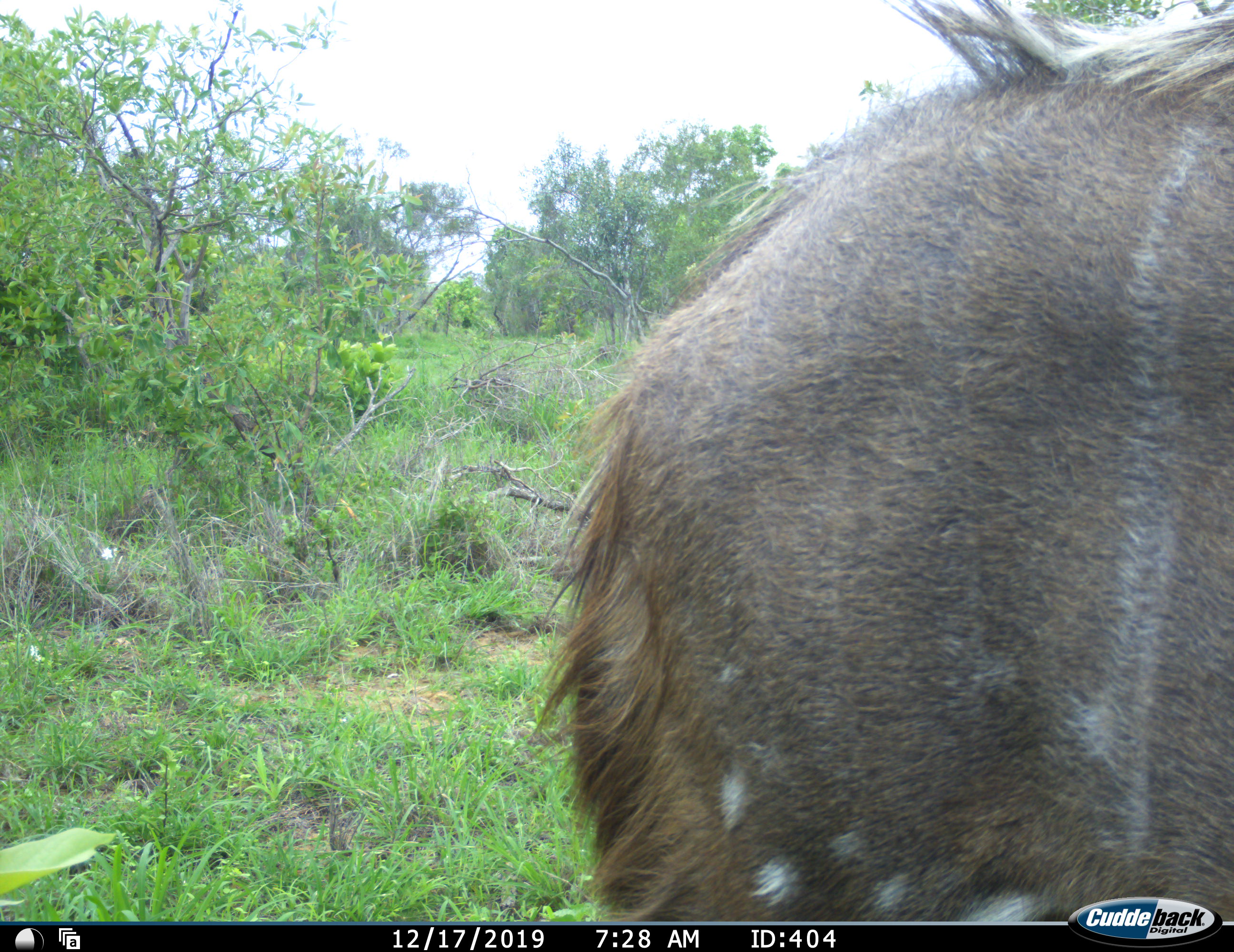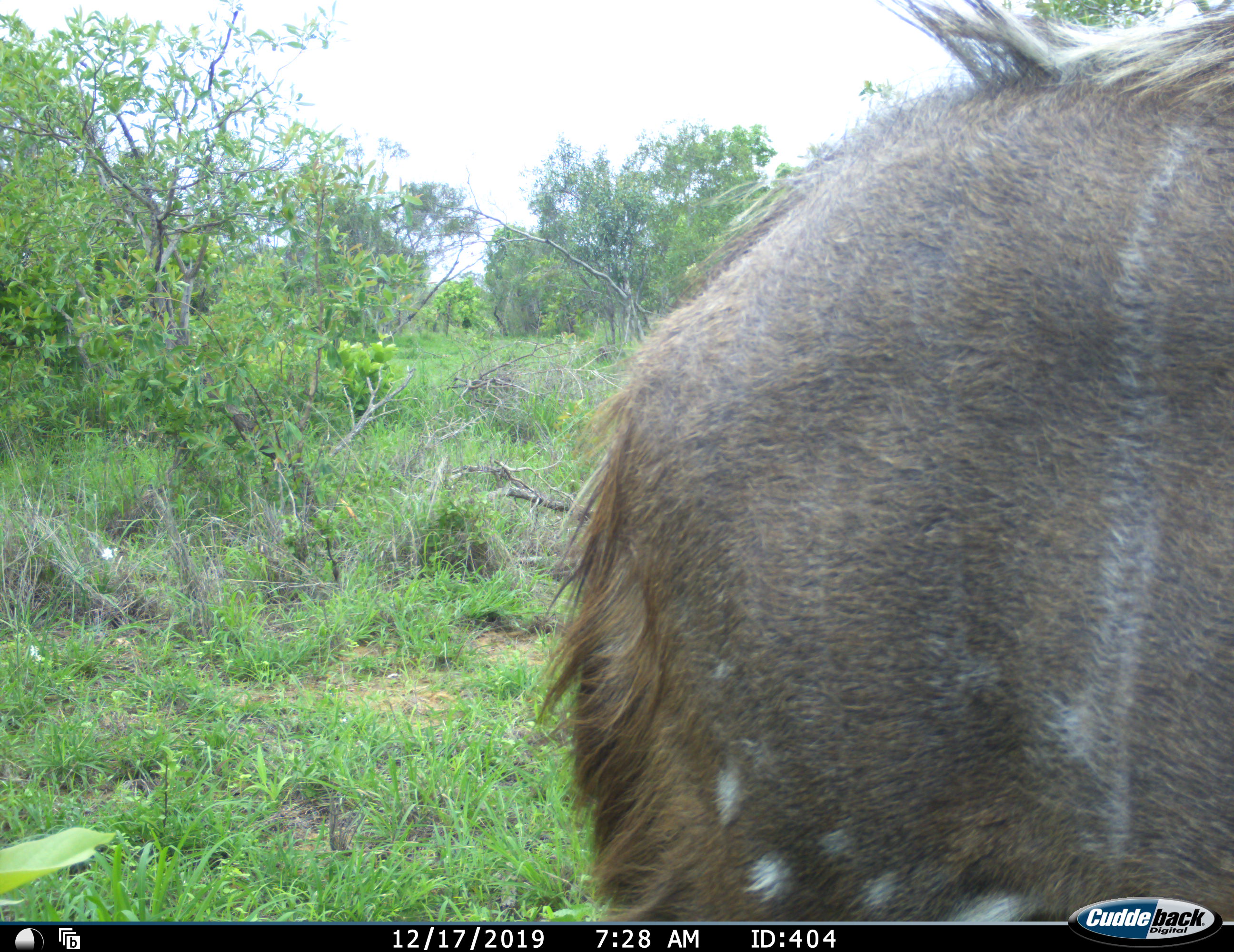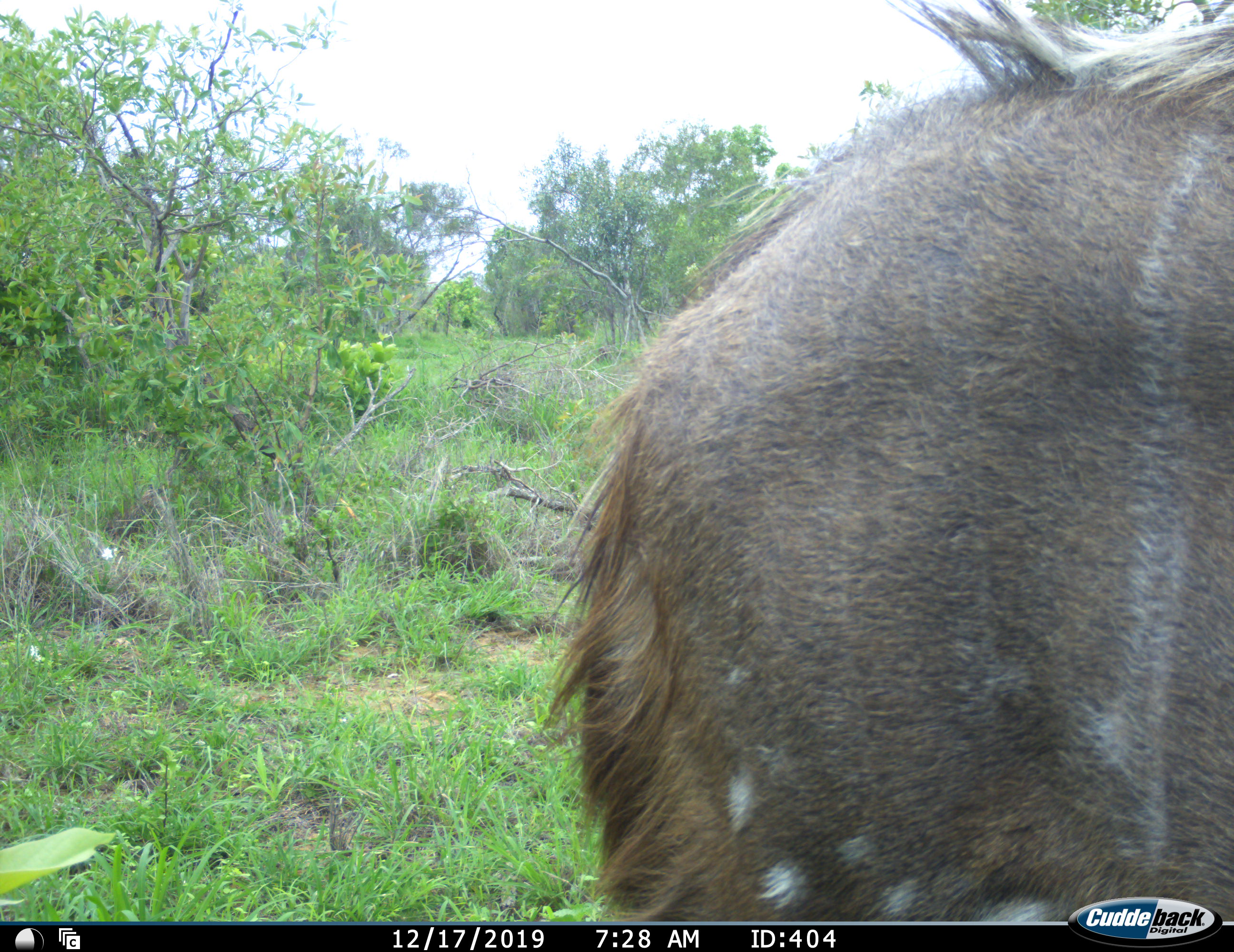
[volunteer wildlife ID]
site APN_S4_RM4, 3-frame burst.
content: unidentified animal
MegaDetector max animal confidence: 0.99